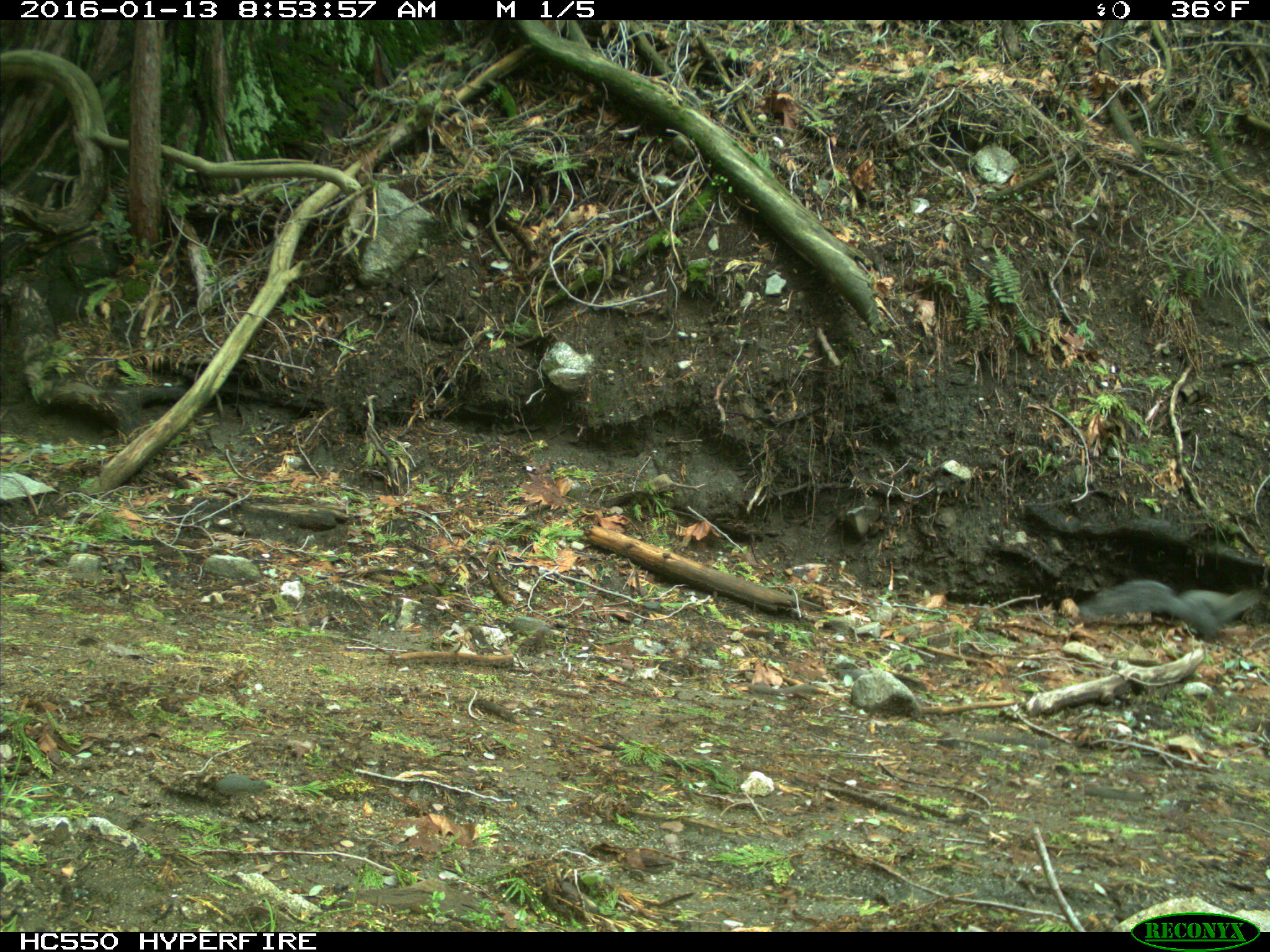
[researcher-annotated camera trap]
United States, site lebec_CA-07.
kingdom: Animalia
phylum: Chordata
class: Mammalia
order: Rodentia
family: Sciuridae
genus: Sciurus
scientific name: Sciurus carolinensis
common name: eastern gray squirrel